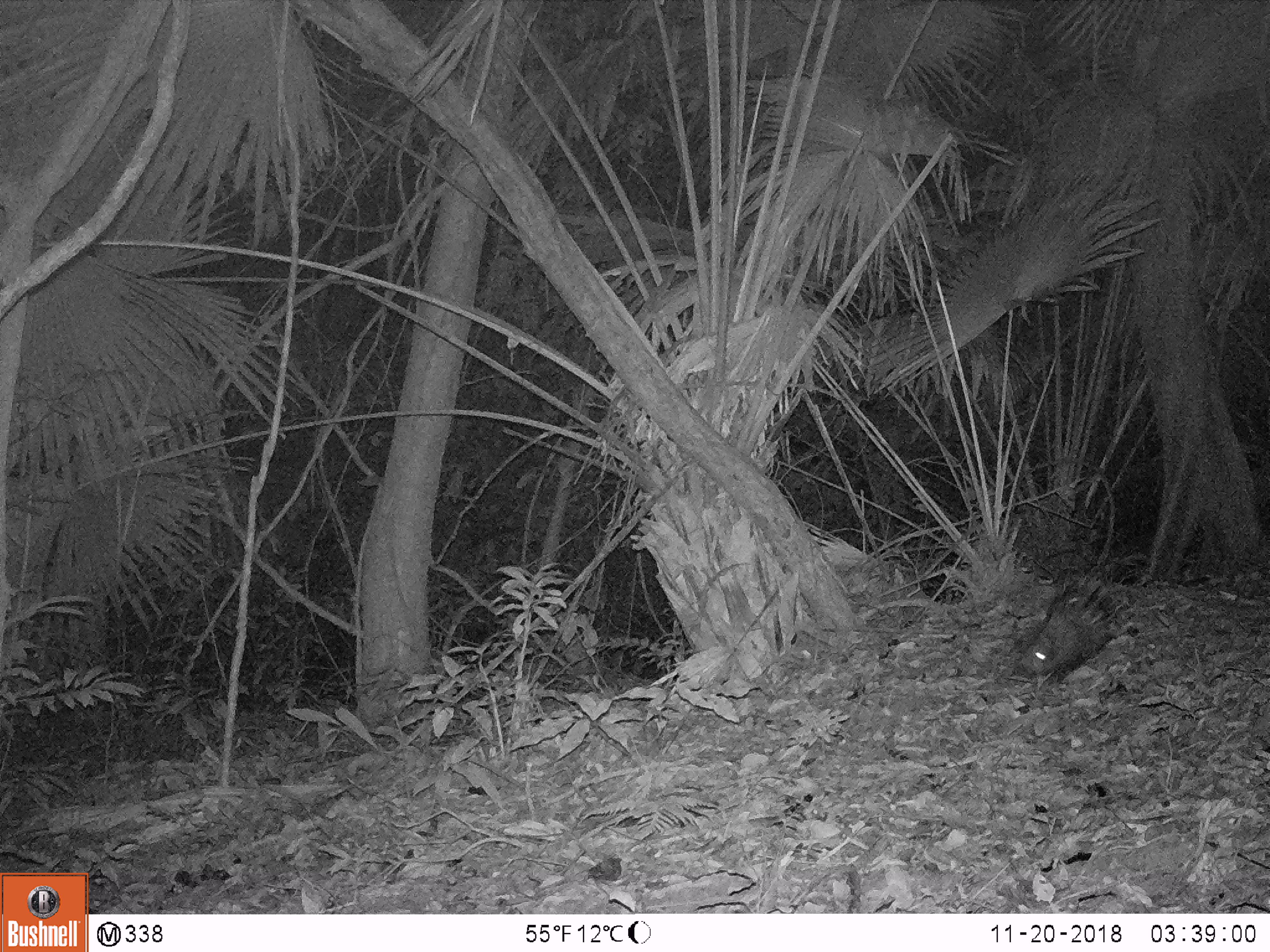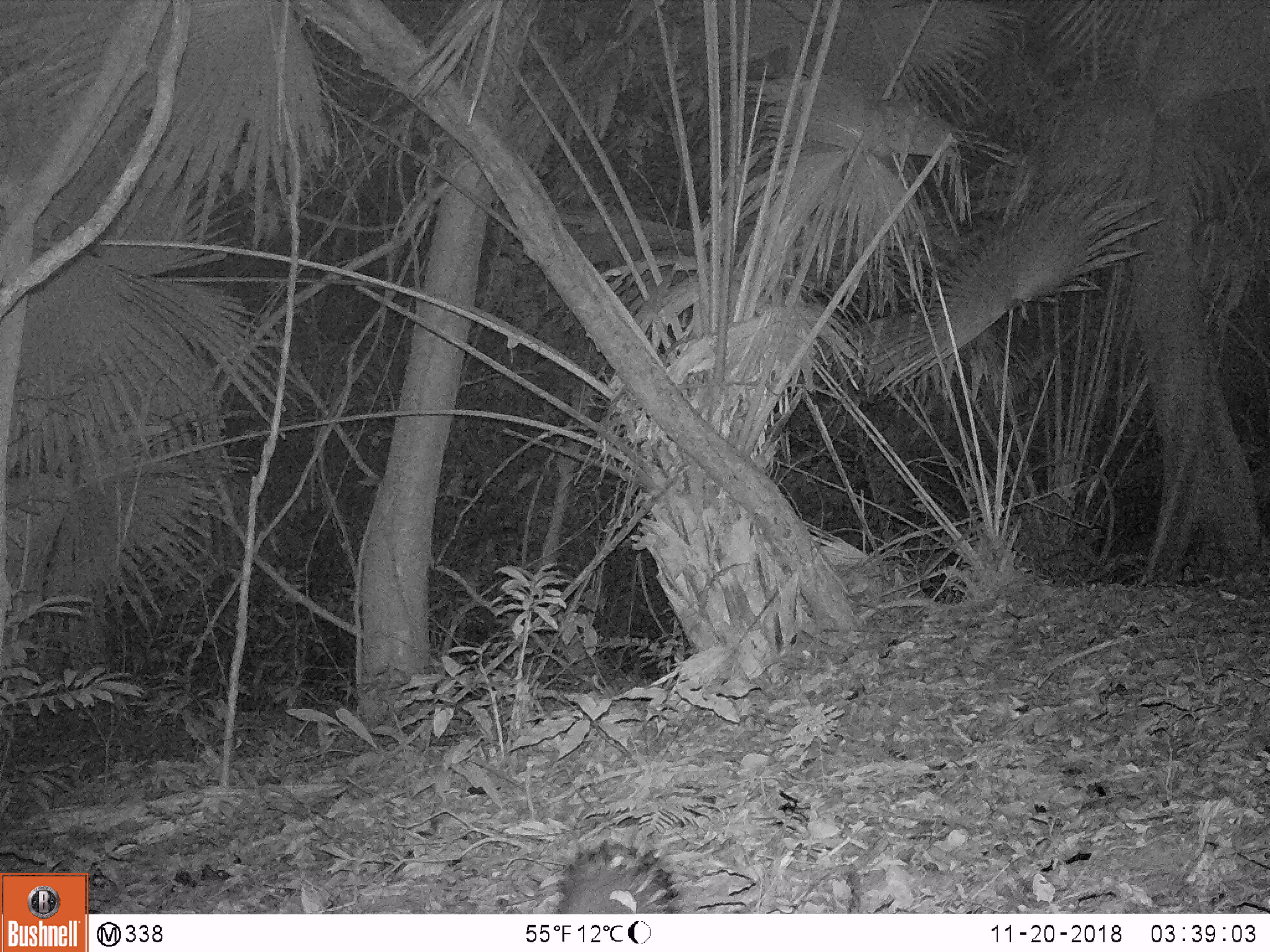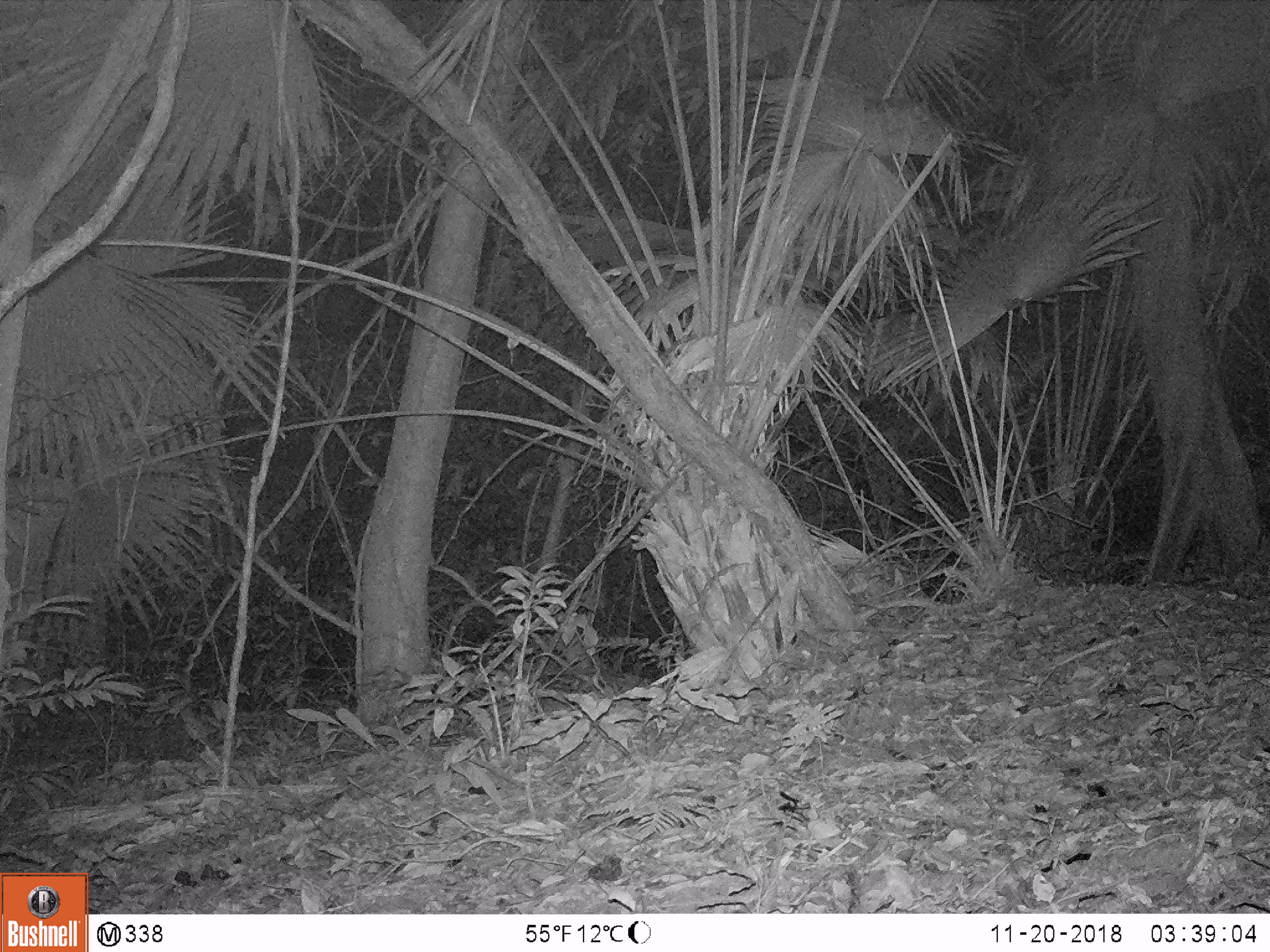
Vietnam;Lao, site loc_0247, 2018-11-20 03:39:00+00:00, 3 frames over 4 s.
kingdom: Animalia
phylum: Chordata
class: Mammalia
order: Rodentia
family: Hystricidae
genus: Hystrix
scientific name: Hystrix brachyura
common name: malayan porcupine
Malayan porcupine (Hystrix brachyura). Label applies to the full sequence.